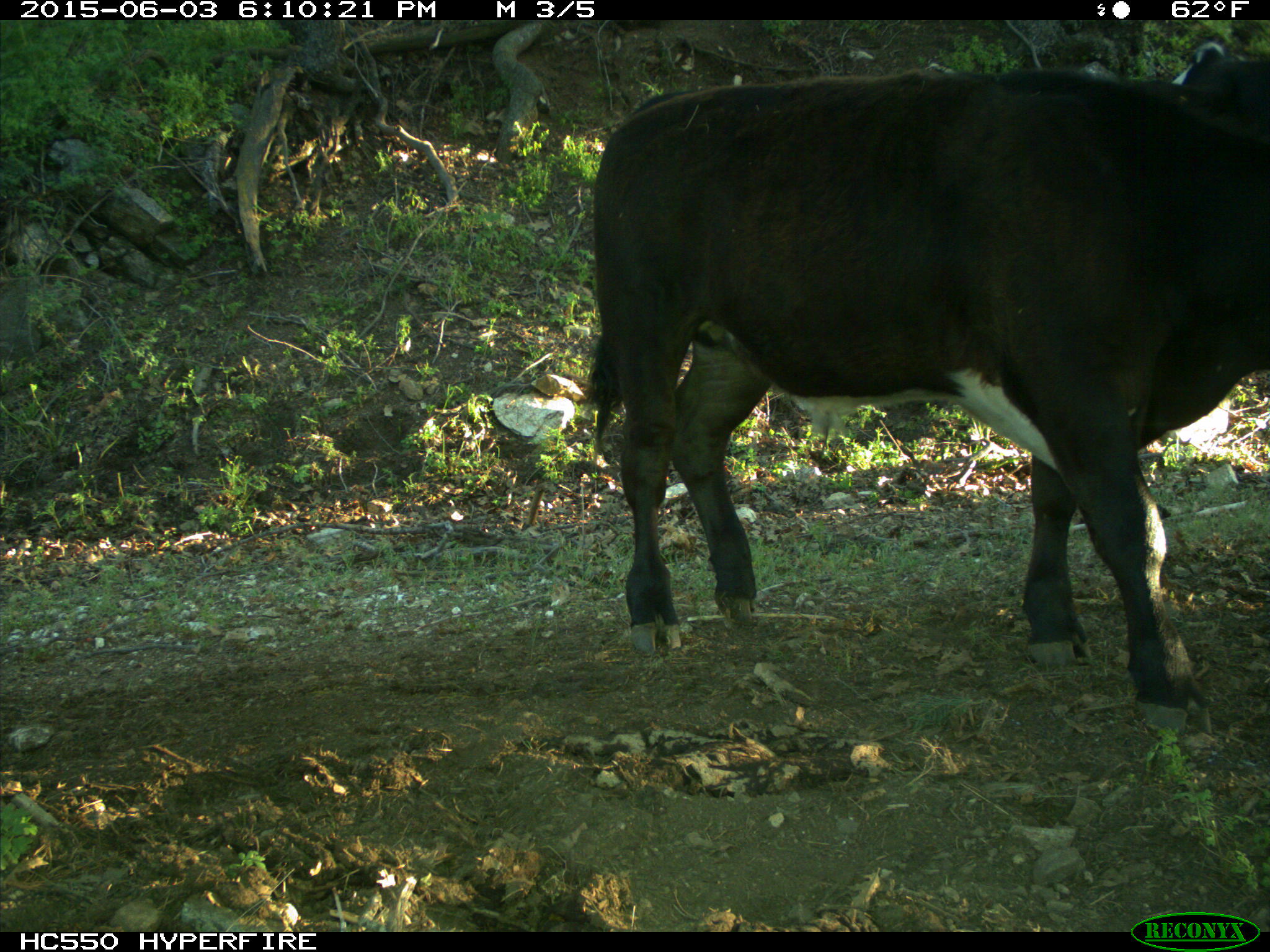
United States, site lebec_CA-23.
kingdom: Animalia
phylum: Chordata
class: Mammalia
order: Artiodactyla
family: Bovidae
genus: Bos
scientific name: Bos taurus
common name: domestic cow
Bos taurus (domestic cow).